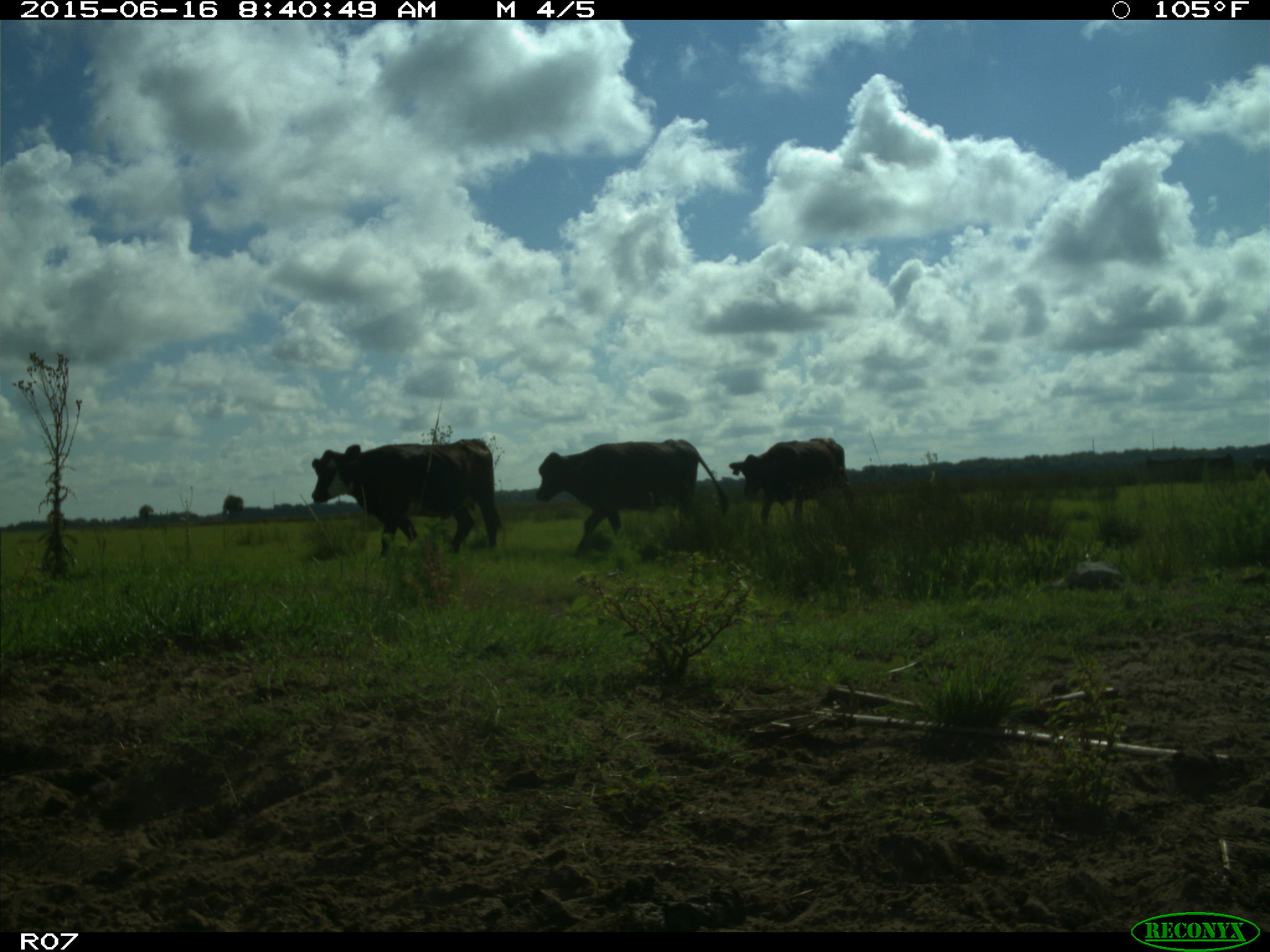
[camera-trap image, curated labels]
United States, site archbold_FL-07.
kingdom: Animalia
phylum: Chordata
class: Mammalia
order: Artiodactyla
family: Bovidae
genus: Bos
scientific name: Bos taurus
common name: domestic cow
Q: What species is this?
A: Bos taurus (domestic cow).